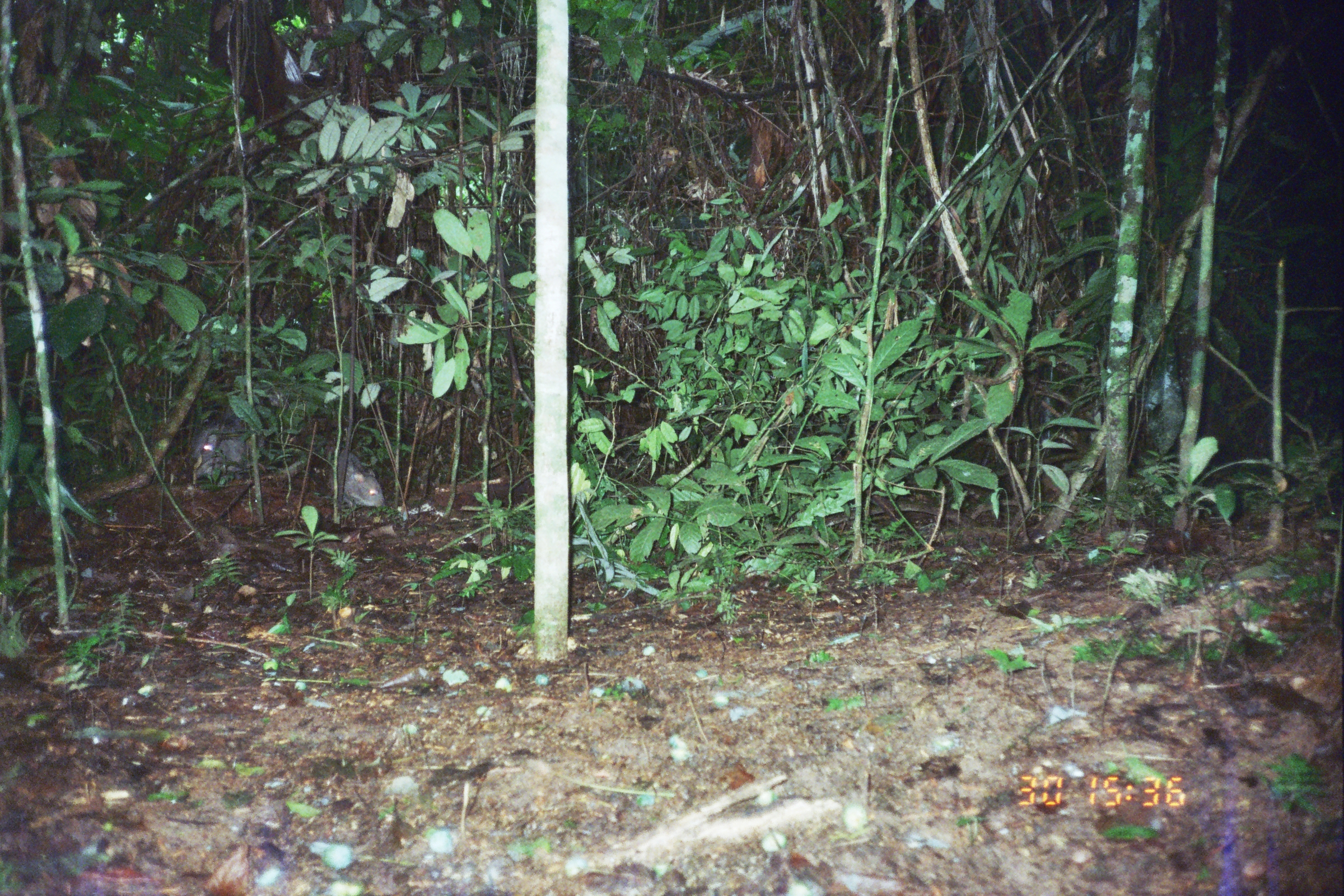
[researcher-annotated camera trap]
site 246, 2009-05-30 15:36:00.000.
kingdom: Animalia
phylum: Chordata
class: Mammalia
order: Artiodactyla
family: Tayassuidae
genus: Pecari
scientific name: Pecari tajacu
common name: collared peccary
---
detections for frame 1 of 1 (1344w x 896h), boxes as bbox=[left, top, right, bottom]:
pecari tajacu: bbox=[187, 413, 266, 480]; bbox=[327, 449, 385, 510]